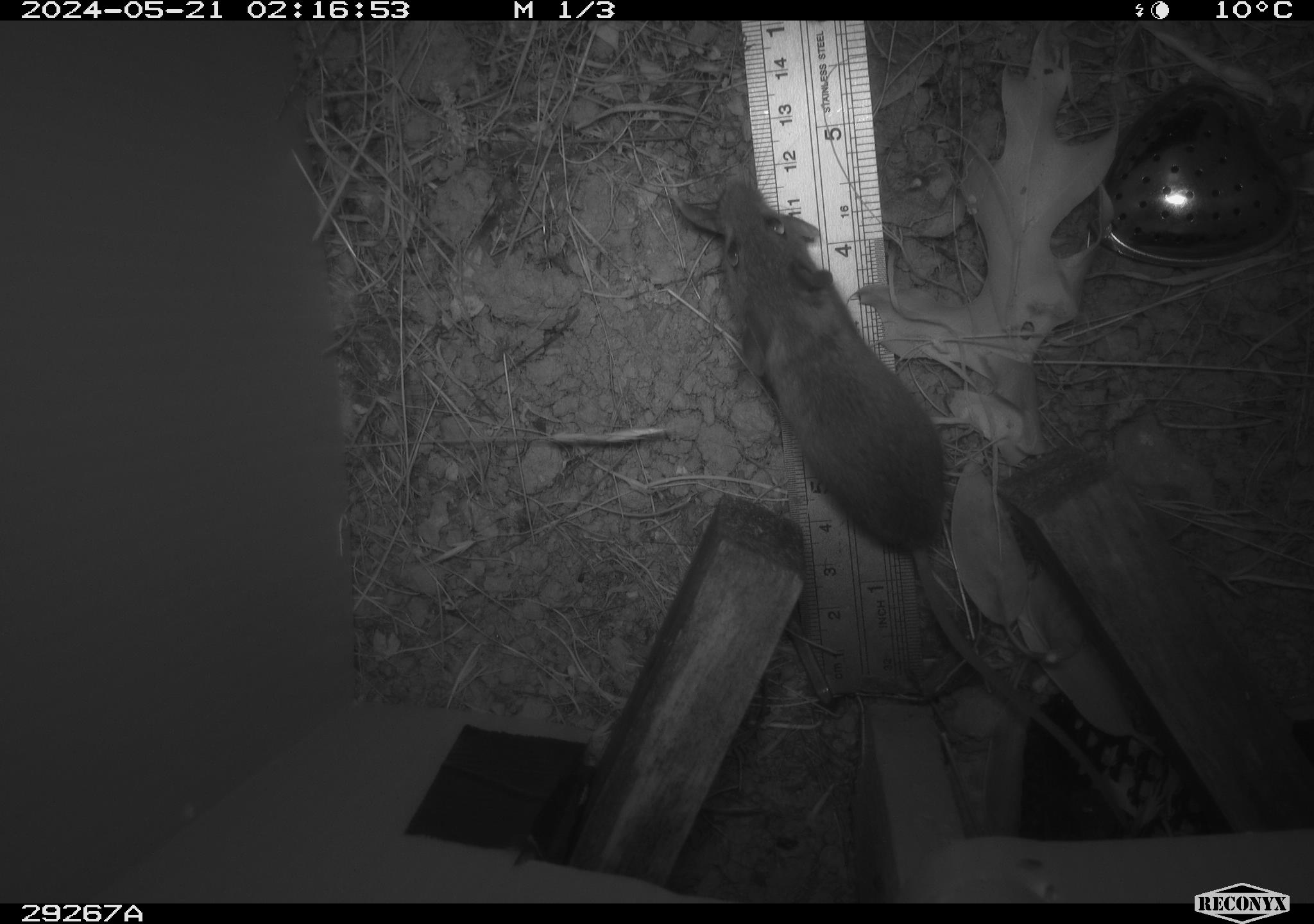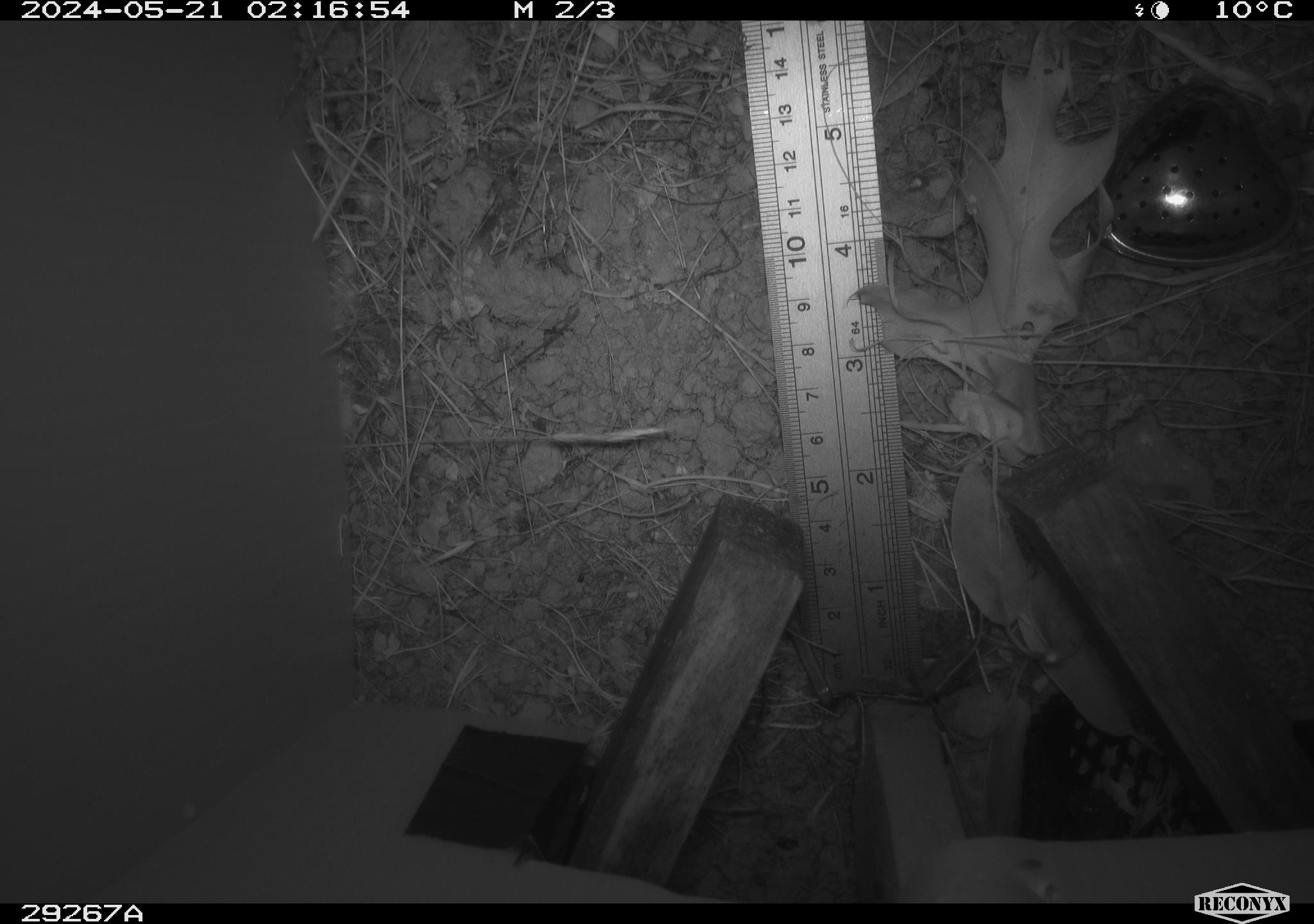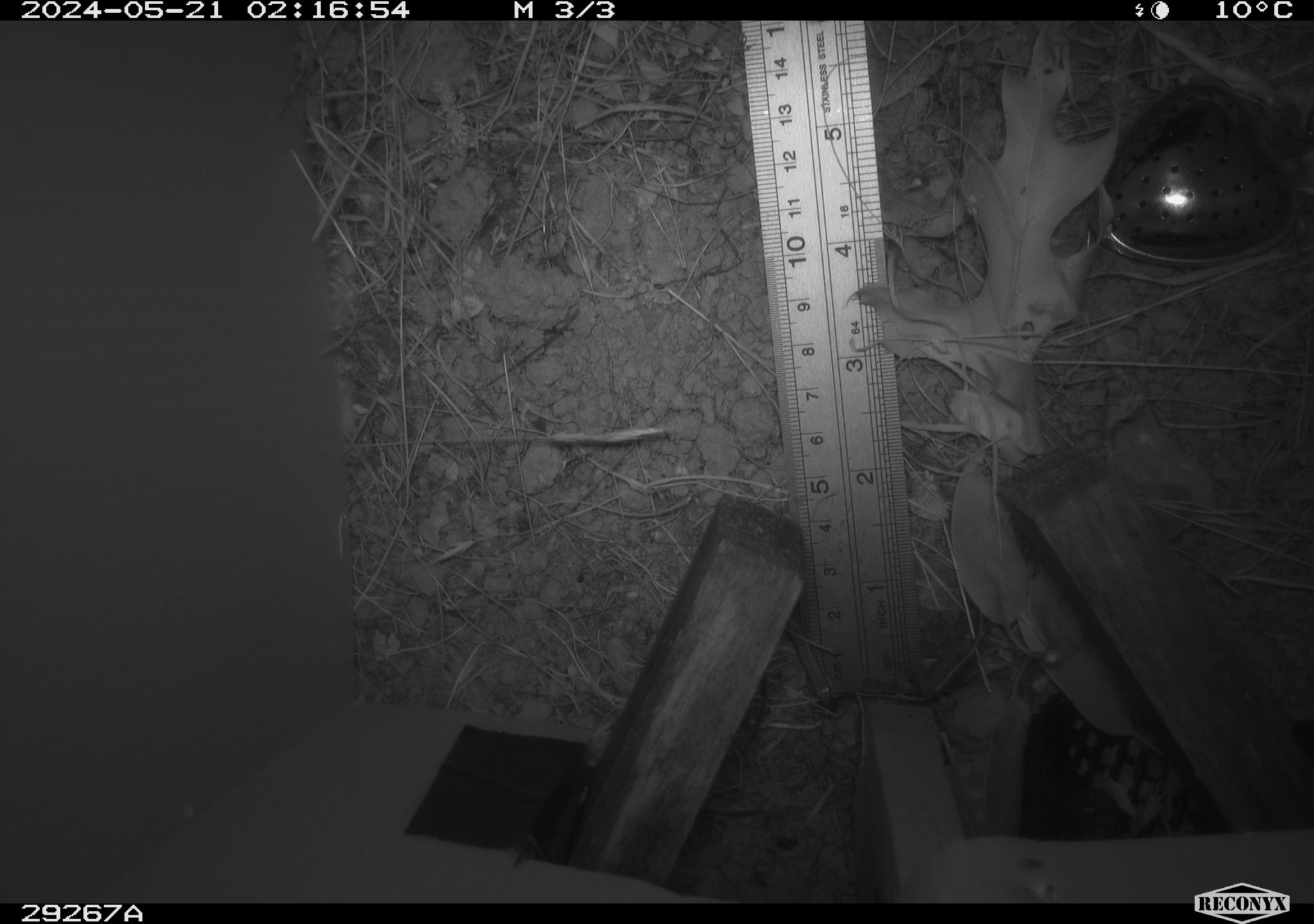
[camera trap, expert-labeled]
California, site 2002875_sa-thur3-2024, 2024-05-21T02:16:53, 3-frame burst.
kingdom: Animalia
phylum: Chordata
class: Mammalia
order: Rodentia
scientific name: Rodentia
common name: mouse species